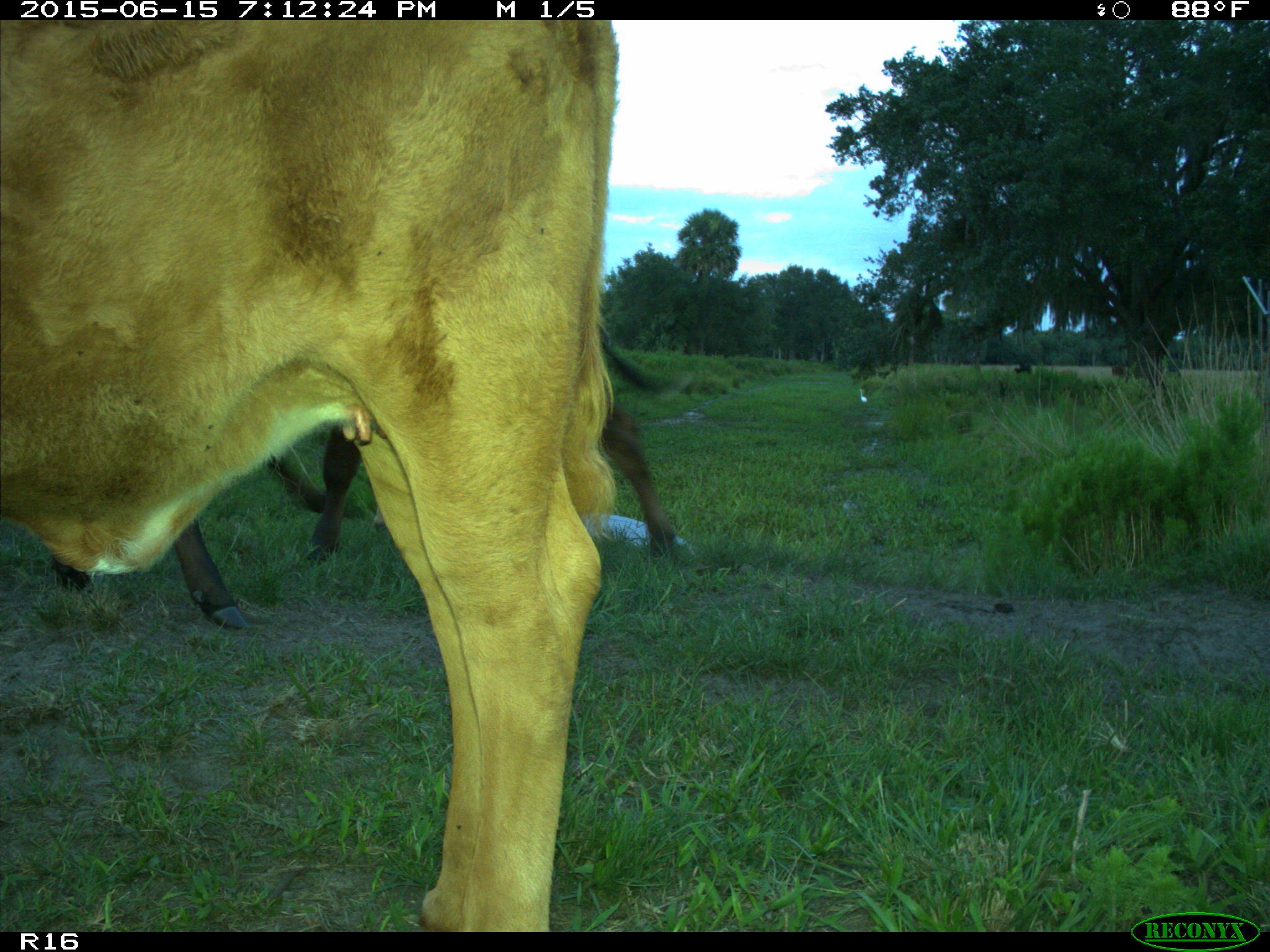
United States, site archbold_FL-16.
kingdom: Animalia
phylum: Chordata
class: Mammalia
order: Artiodactyla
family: Bovidae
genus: Bos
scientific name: Bos taurus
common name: domestic cow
Bos taurus (domestic cow).